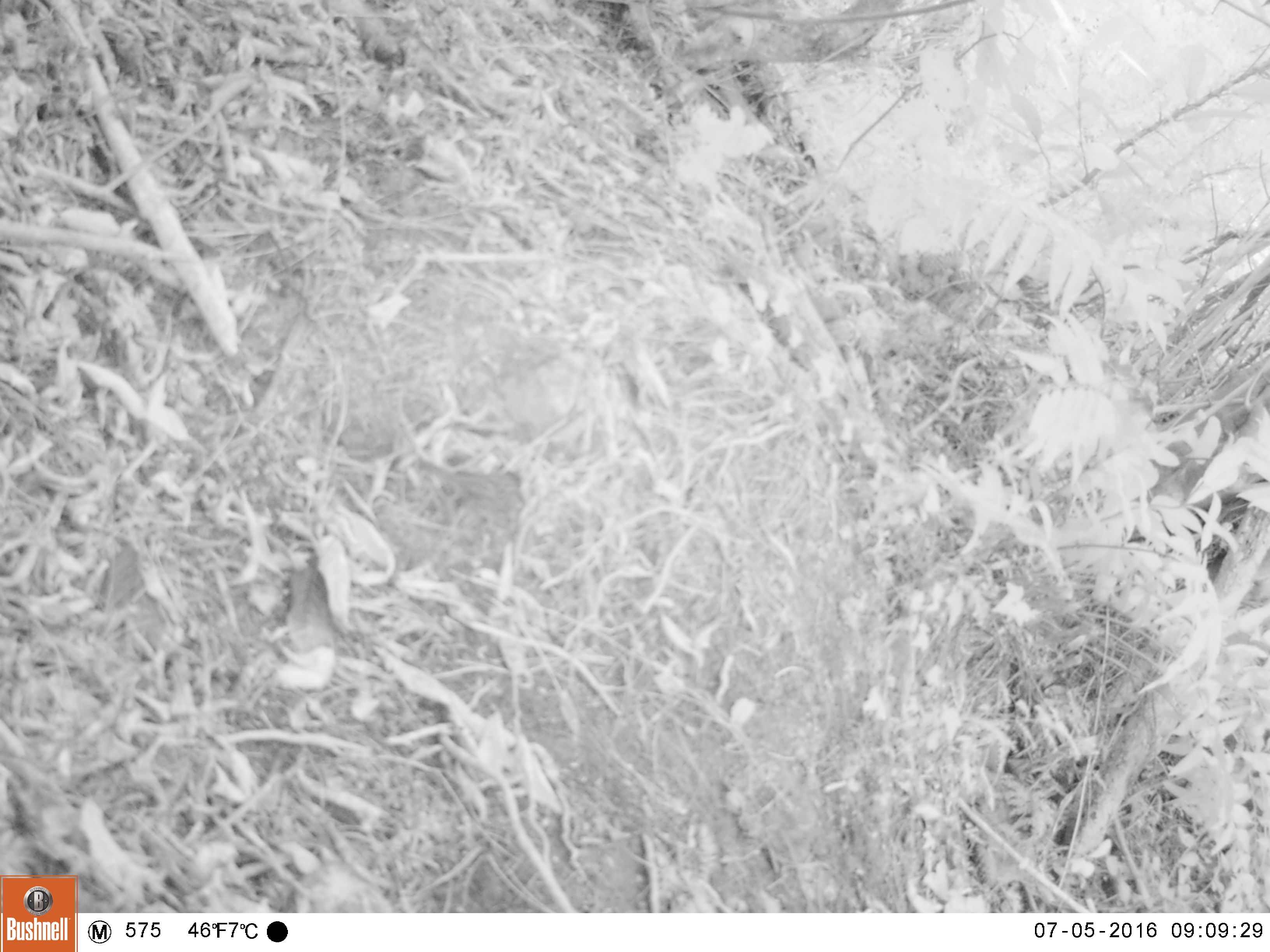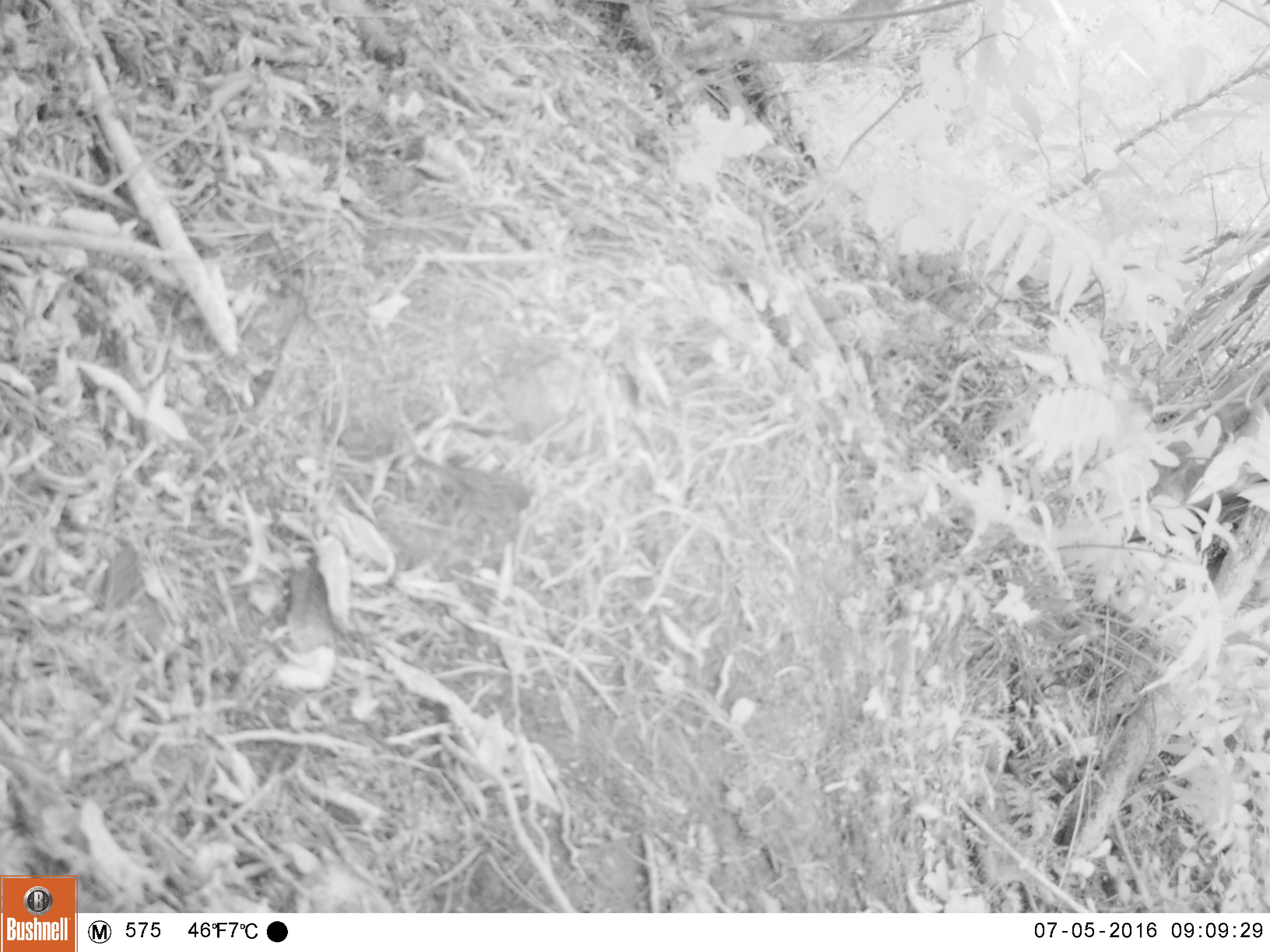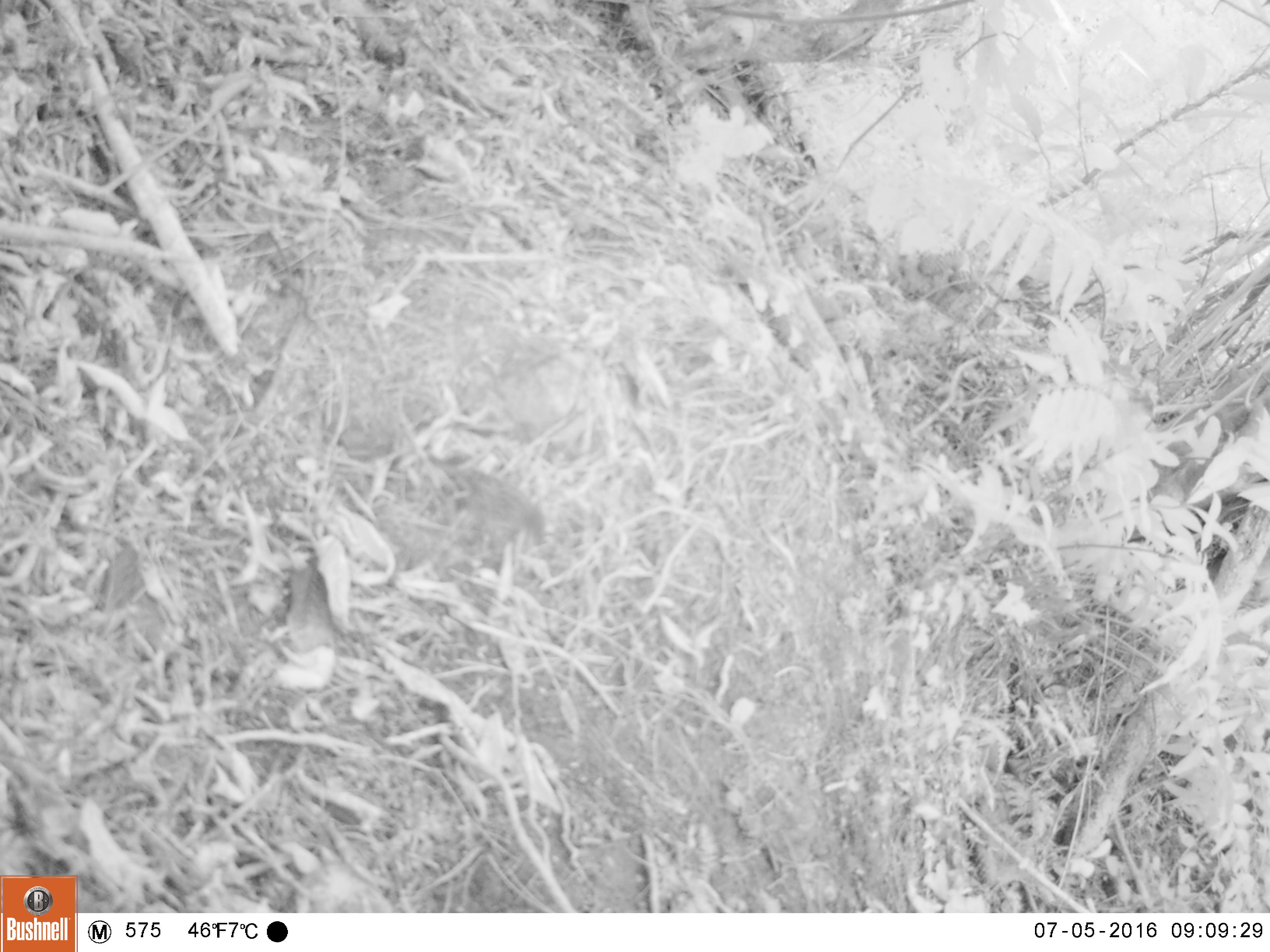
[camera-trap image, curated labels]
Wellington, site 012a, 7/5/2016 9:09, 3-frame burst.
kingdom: Animalia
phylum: Chordata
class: Aves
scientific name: Aves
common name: bird